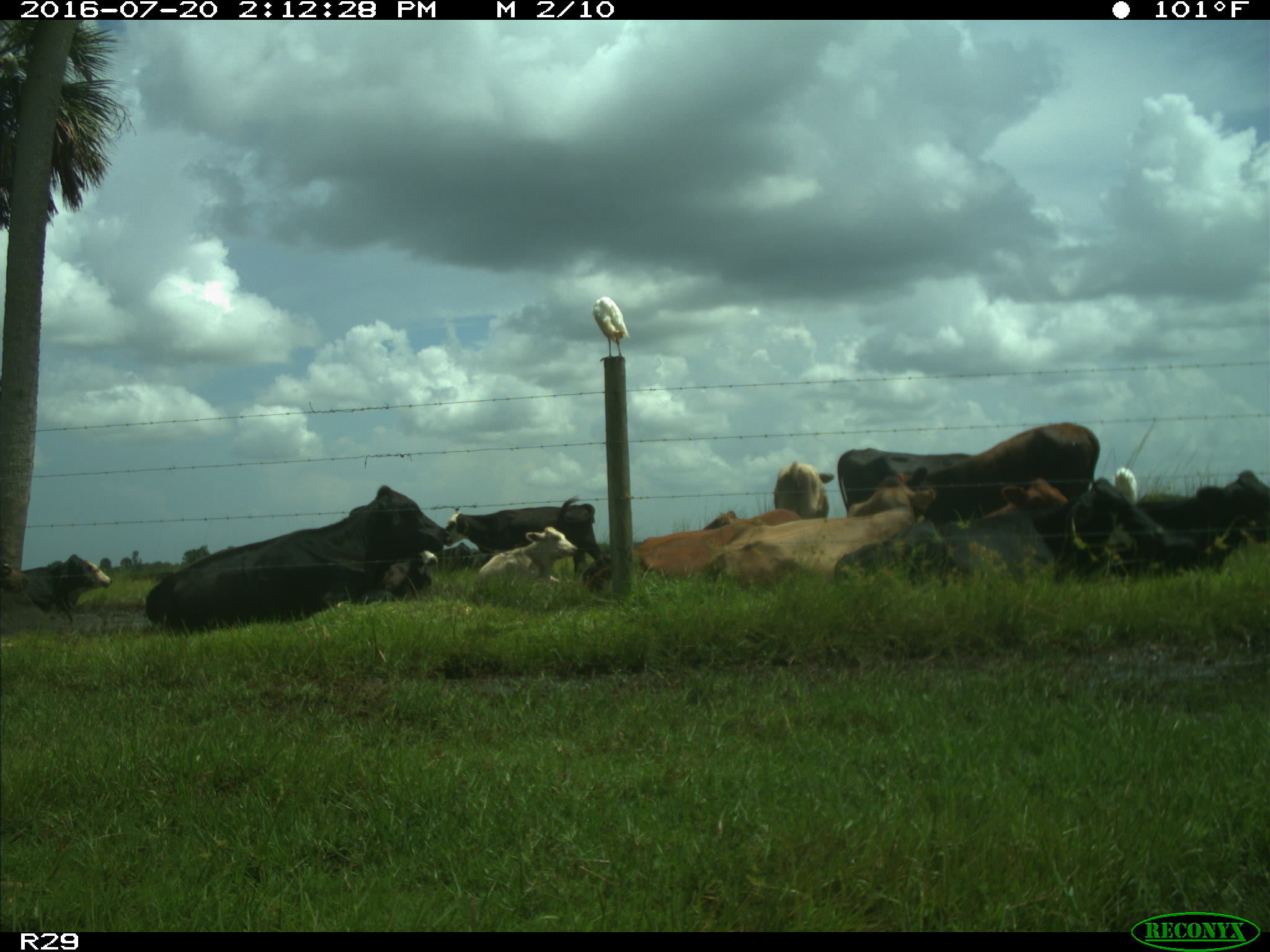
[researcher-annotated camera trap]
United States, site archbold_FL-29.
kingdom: Animalia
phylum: Chordata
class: Mammalia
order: Artiodactyla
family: Bovidae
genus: Bos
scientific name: Bos taurus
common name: domestic cow